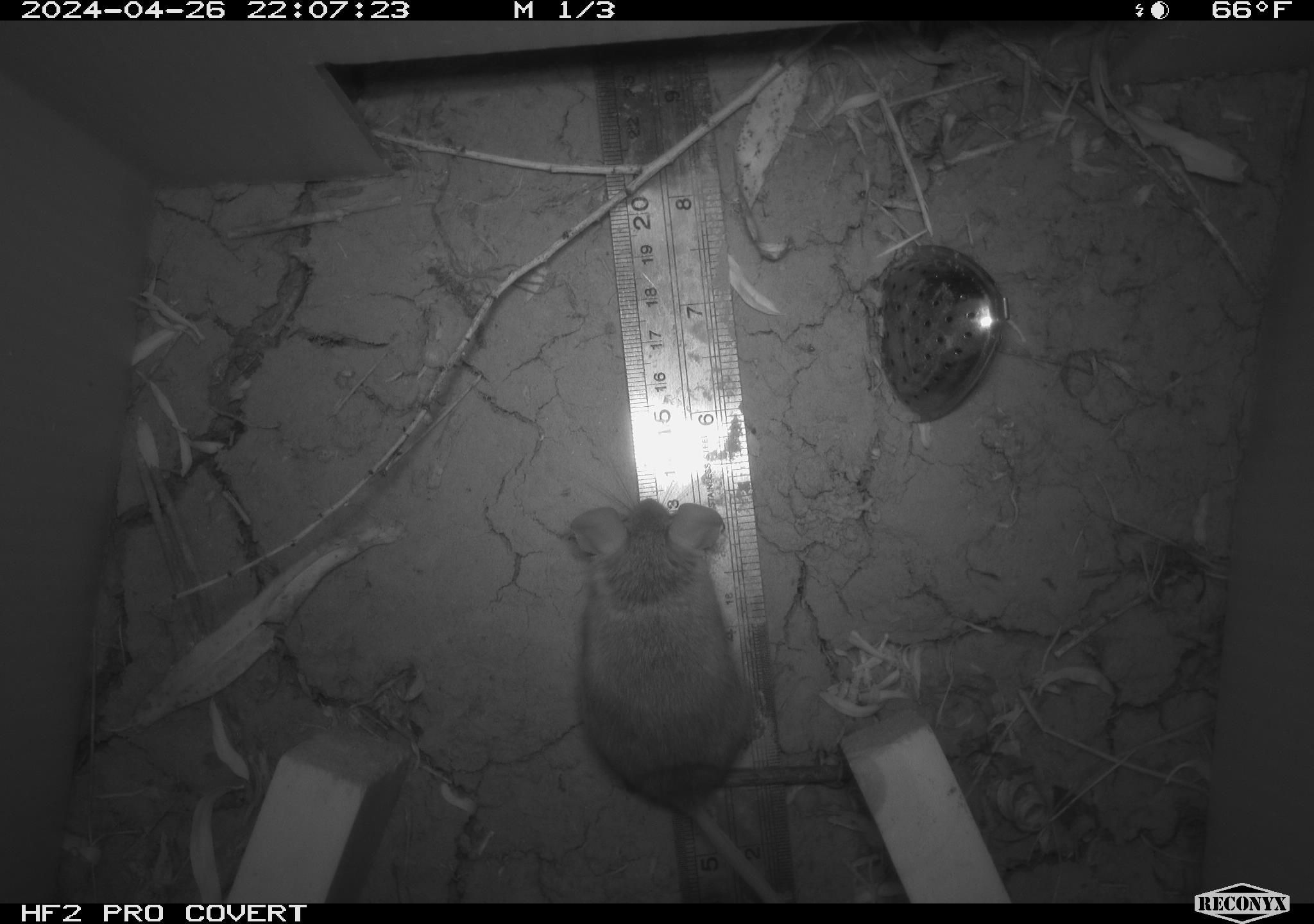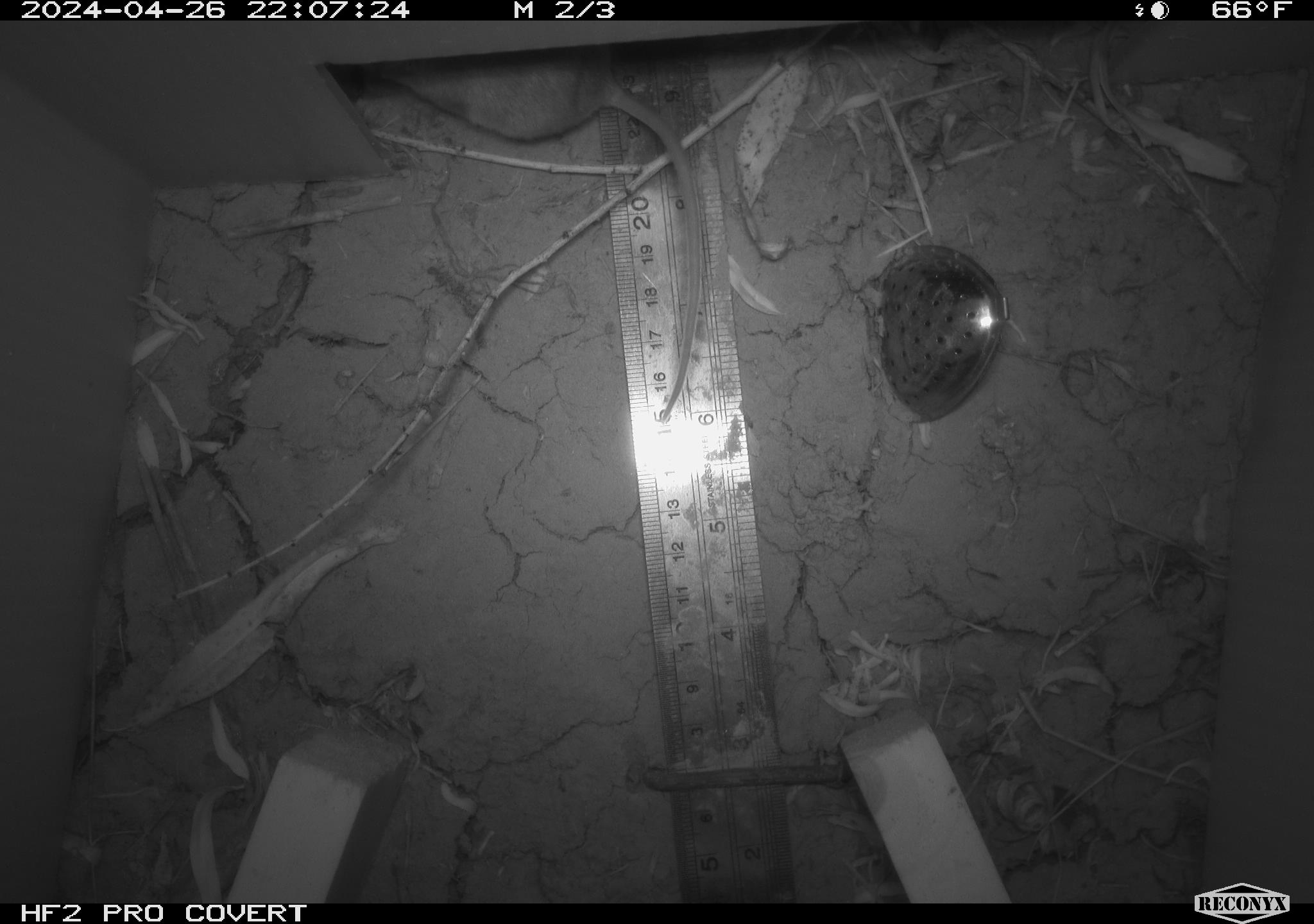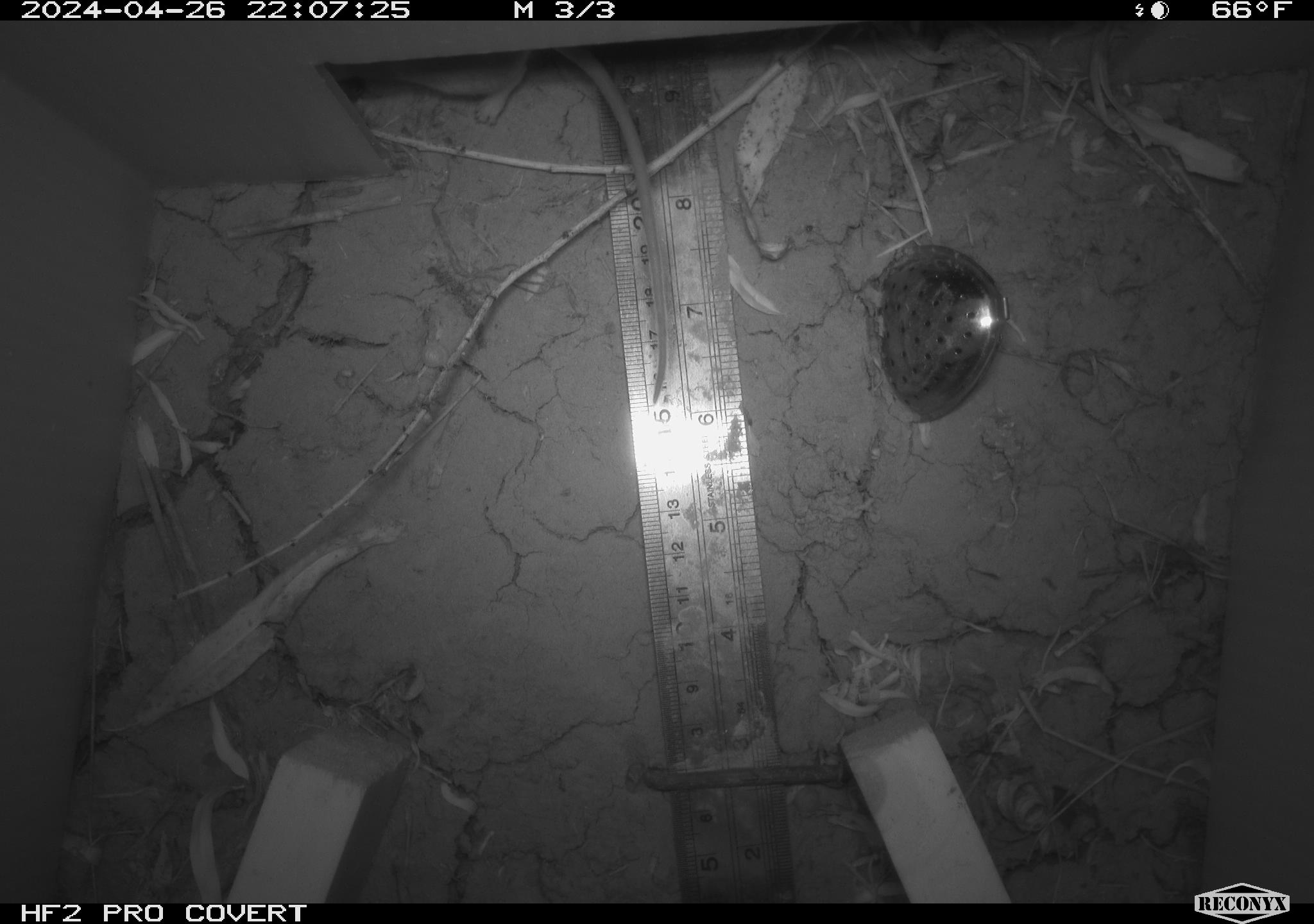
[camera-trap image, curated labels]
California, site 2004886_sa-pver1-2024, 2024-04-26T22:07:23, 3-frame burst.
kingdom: Animalia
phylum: Chordata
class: Mammalia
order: Rodentia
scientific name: Rodentia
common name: mouse species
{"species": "mouse species (Rodentia)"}